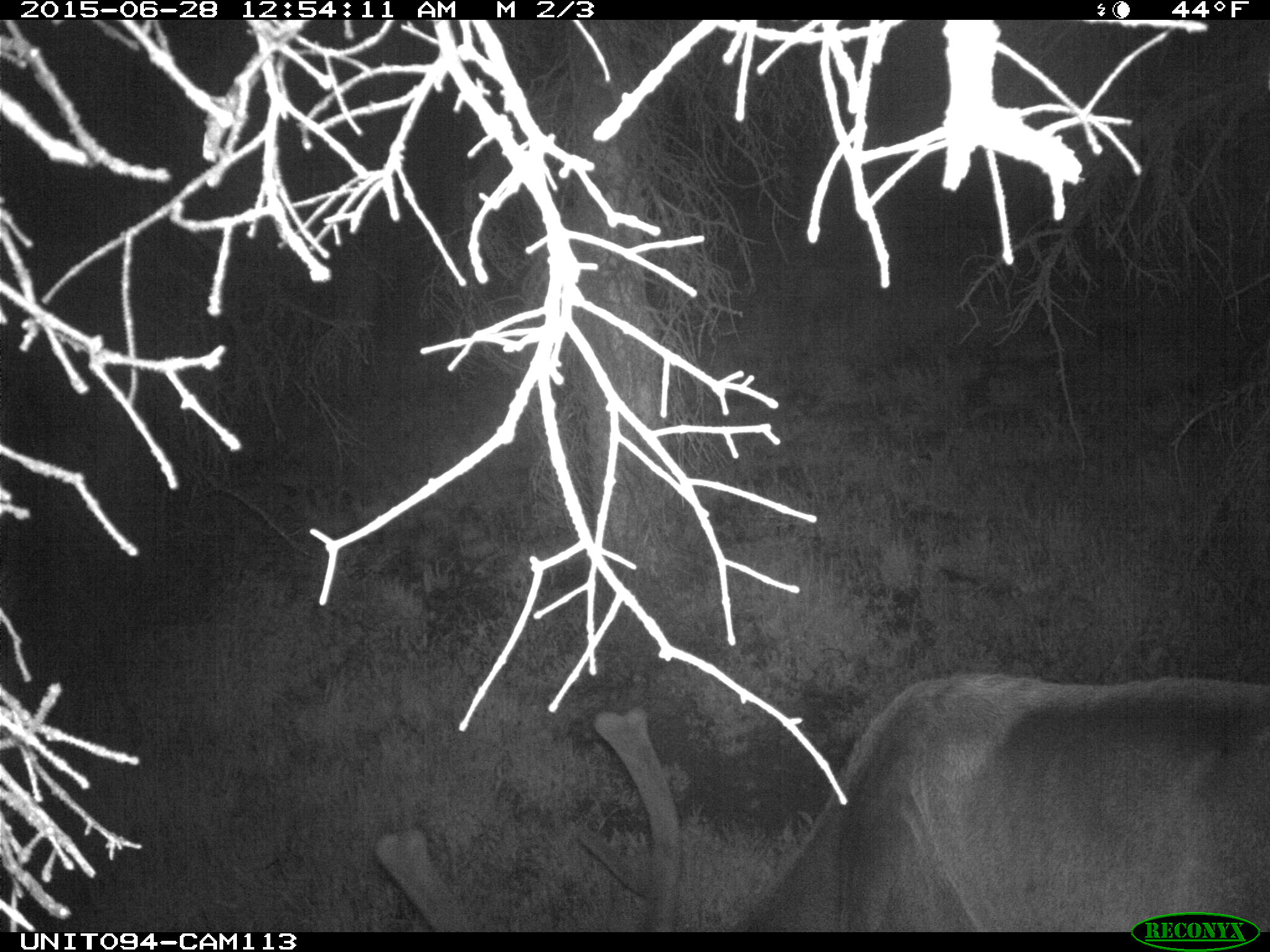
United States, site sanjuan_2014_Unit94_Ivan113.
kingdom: Animalia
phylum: Chordata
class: Mammalia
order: Artiodactyla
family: Cervidae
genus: Cervus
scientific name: Cervus elaphus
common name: red deer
Cervus elaphus (red deer).